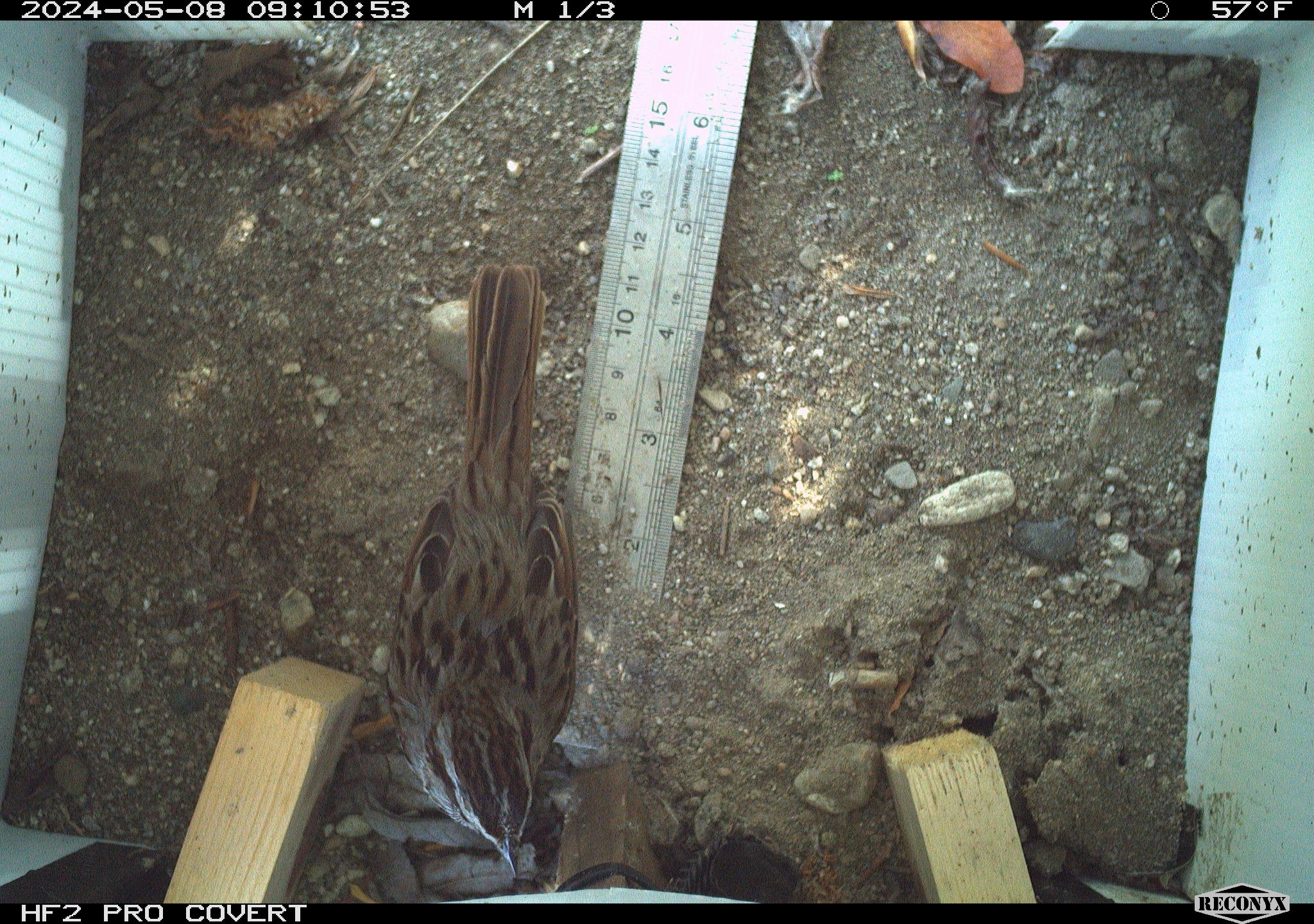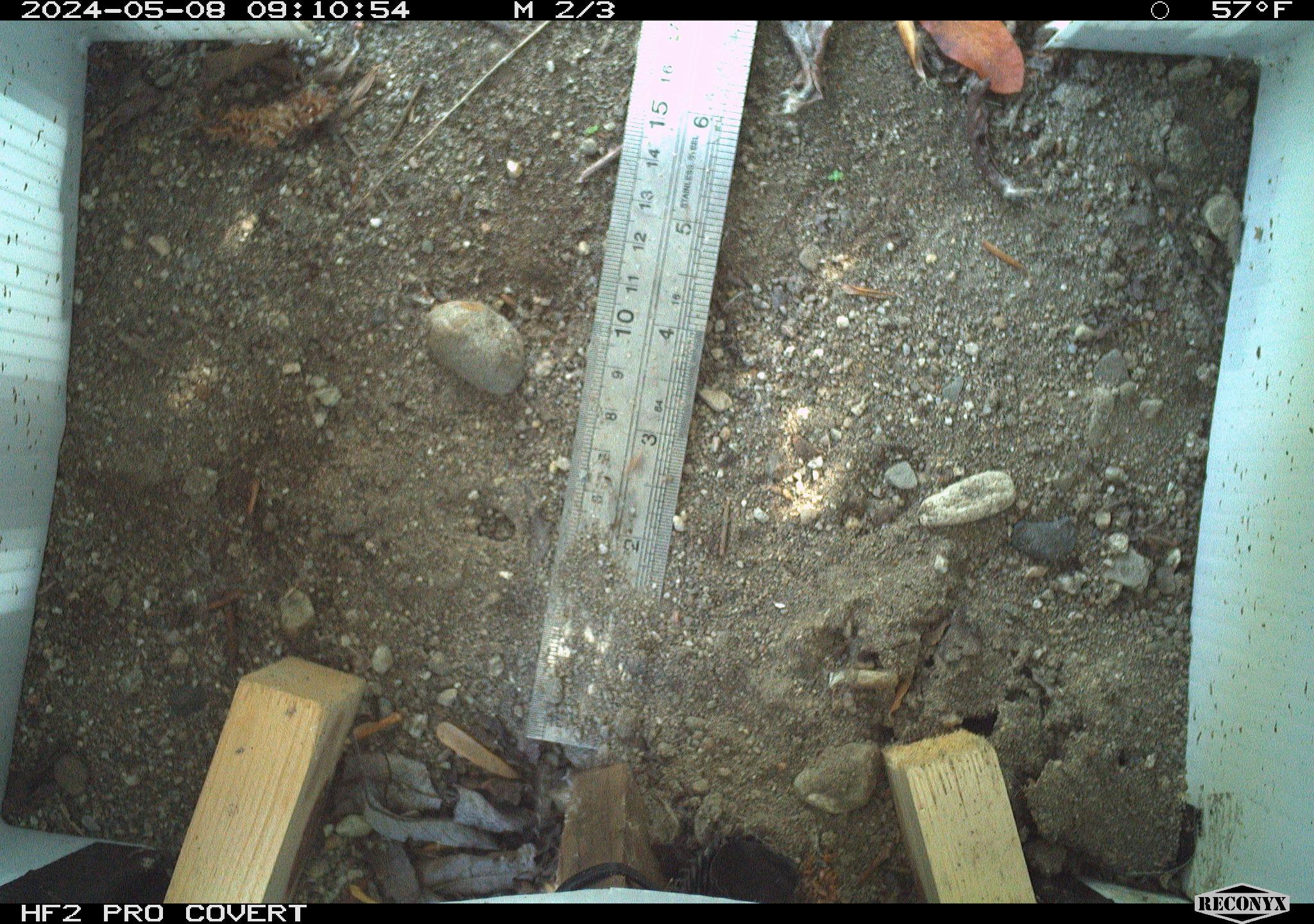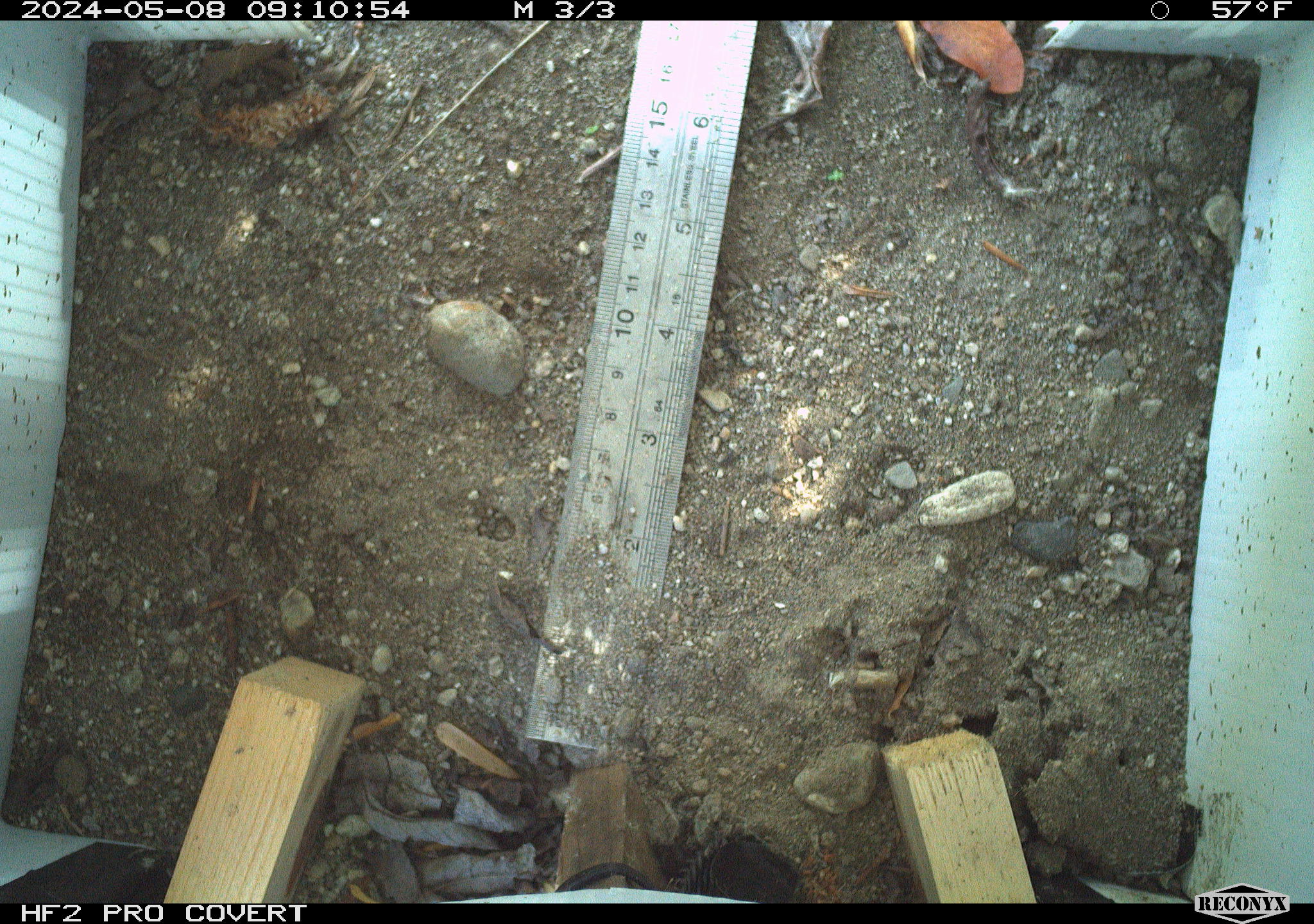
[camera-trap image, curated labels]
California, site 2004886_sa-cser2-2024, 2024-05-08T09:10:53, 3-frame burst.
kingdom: Animalia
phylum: Chordata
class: Aves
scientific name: Aves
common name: bird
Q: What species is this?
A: Bird (Aves).